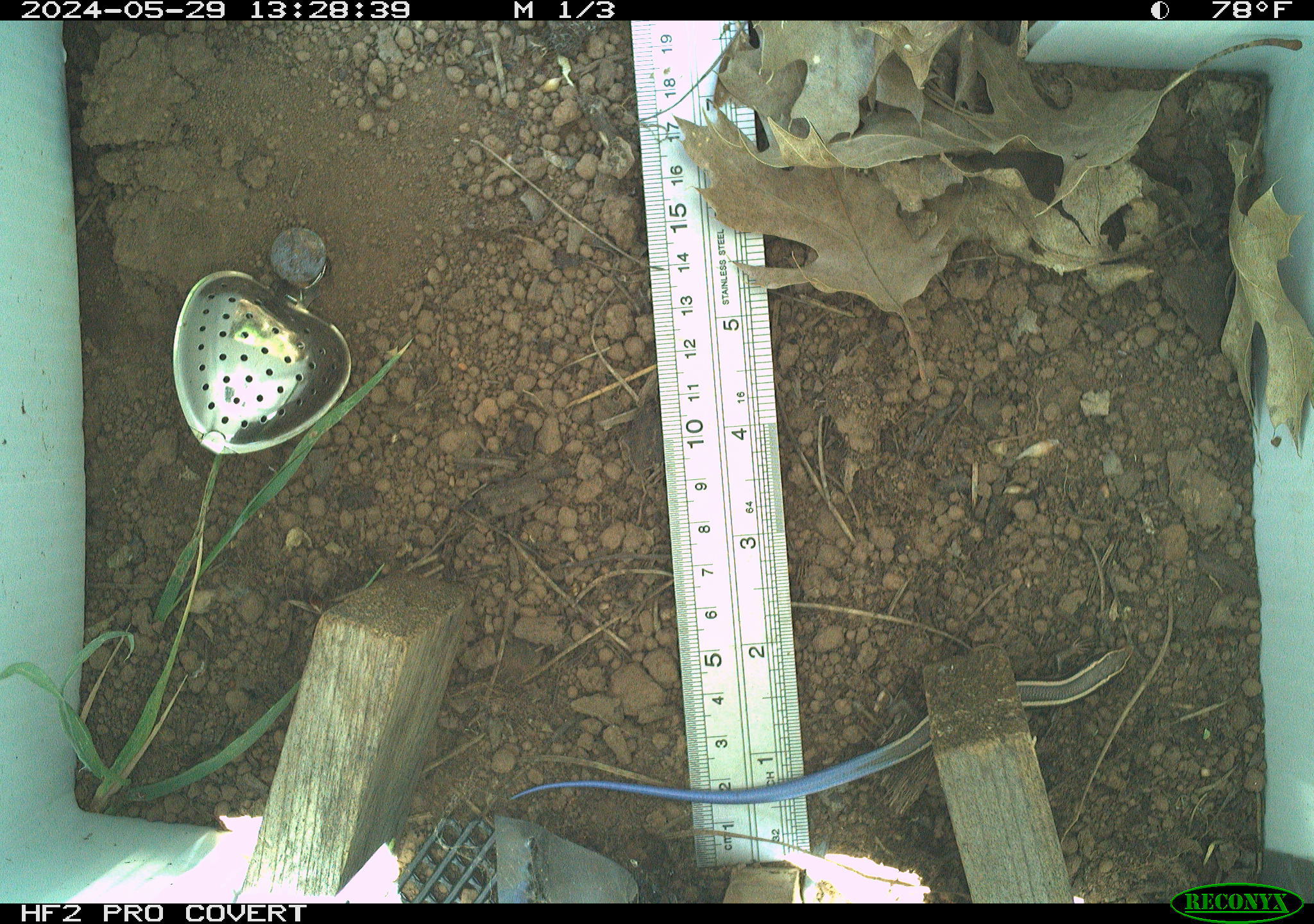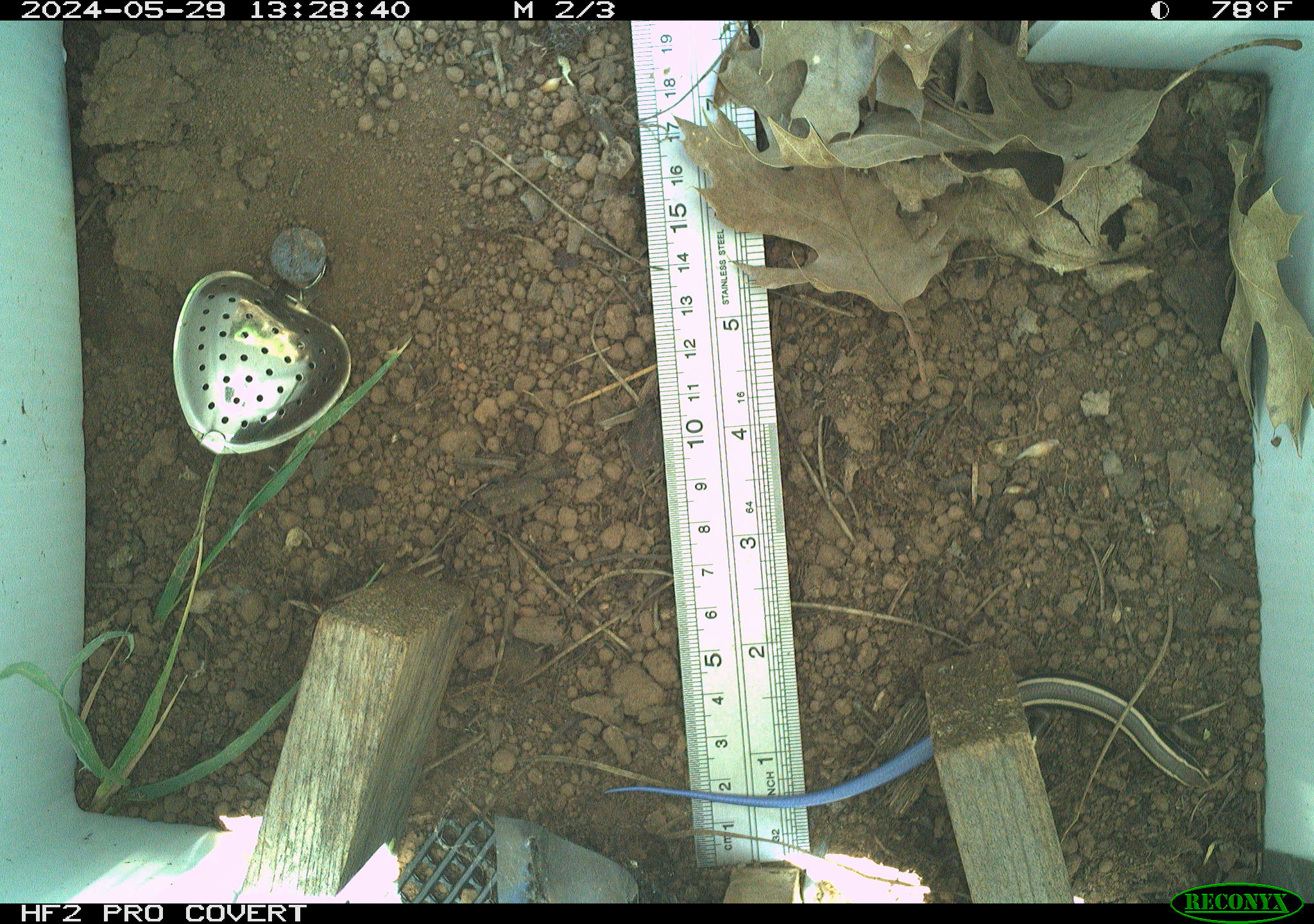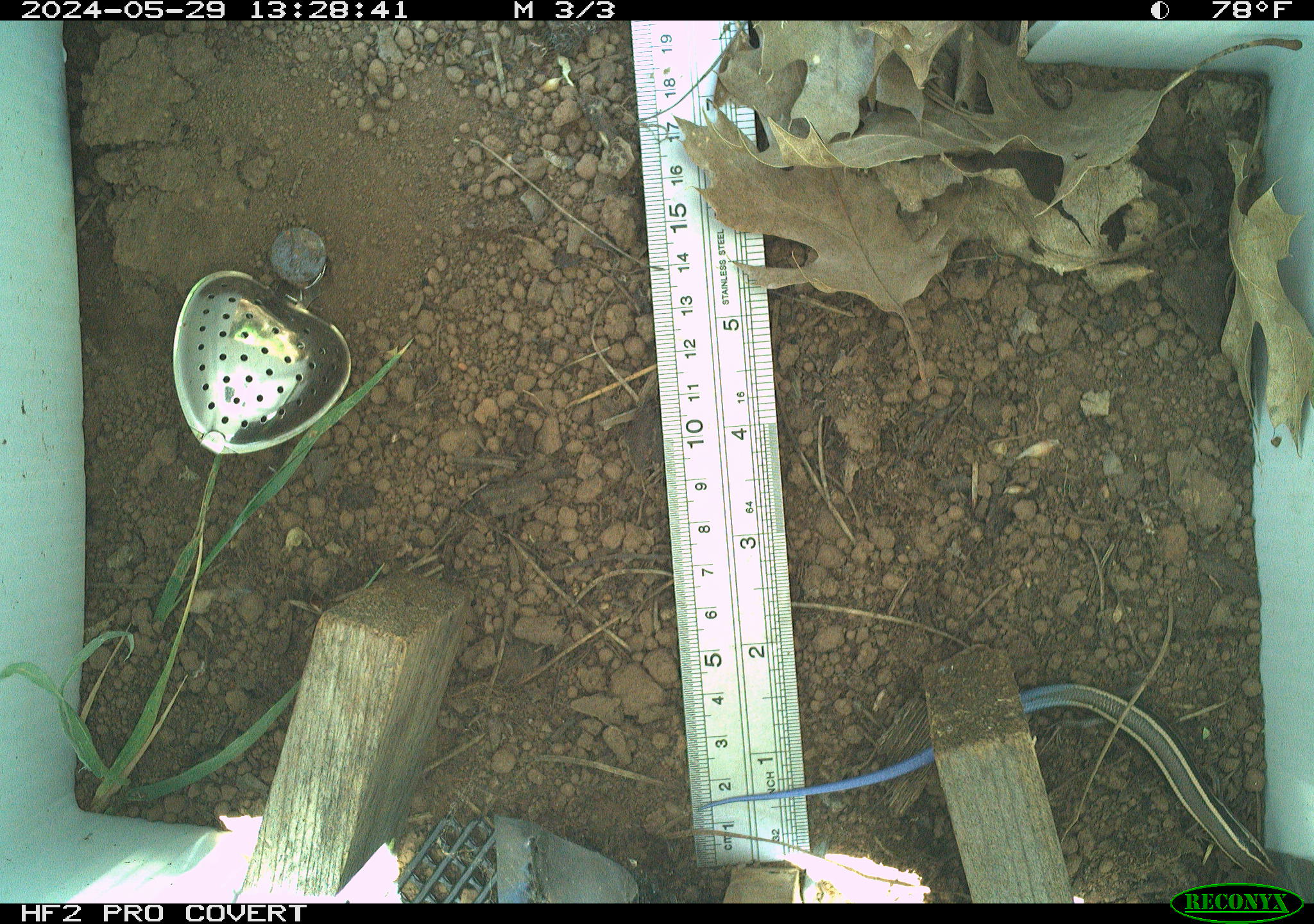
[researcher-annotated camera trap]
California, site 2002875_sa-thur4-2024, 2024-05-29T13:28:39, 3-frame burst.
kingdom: Animalia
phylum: Chordata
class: Reptilia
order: Squamata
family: Scincidae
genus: Plestiodon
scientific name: Plestiodon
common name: blue-tailed skinks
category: plestiodon species